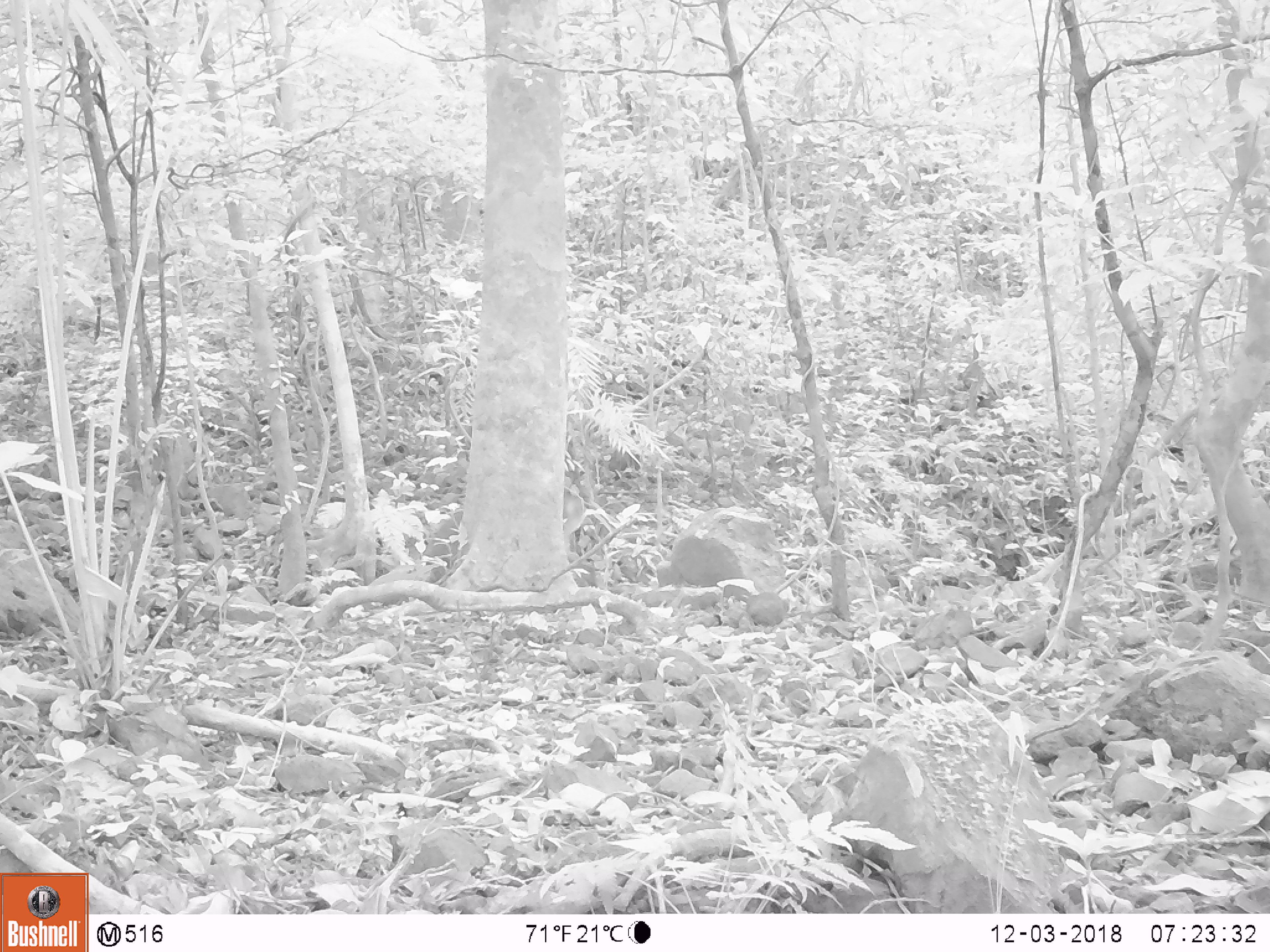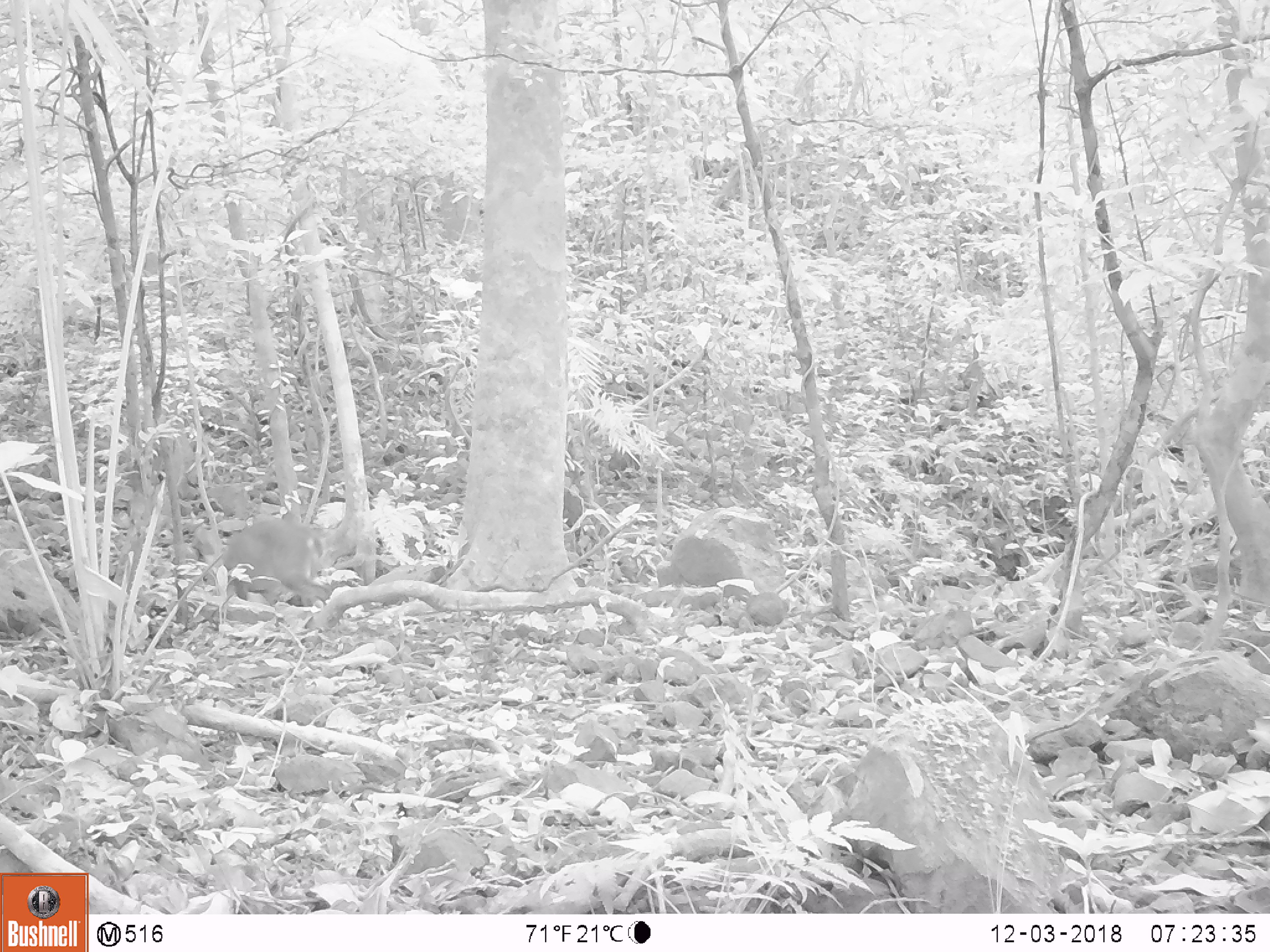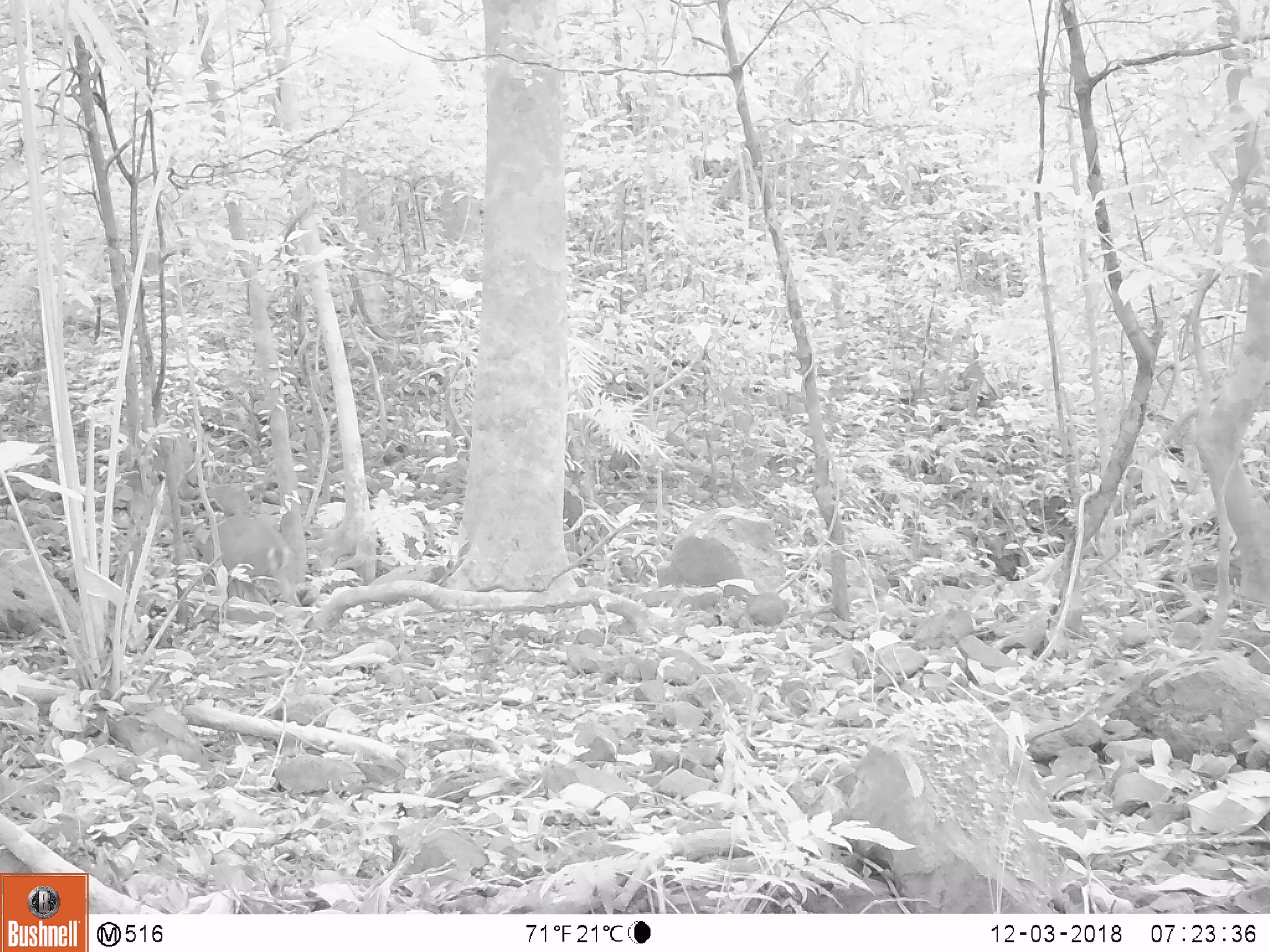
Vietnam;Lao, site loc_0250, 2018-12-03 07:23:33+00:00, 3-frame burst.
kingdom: Animalia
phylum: Chordata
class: Mammalia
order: Artiodactyla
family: Cervidae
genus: Muntiacus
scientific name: Muntiacus vuquangensis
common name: large-antlered muntjac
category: large antlered muntjac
Large antlered muntjac (large-antlered muntjac) (Muntiacus vuquangensis). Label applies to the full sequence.